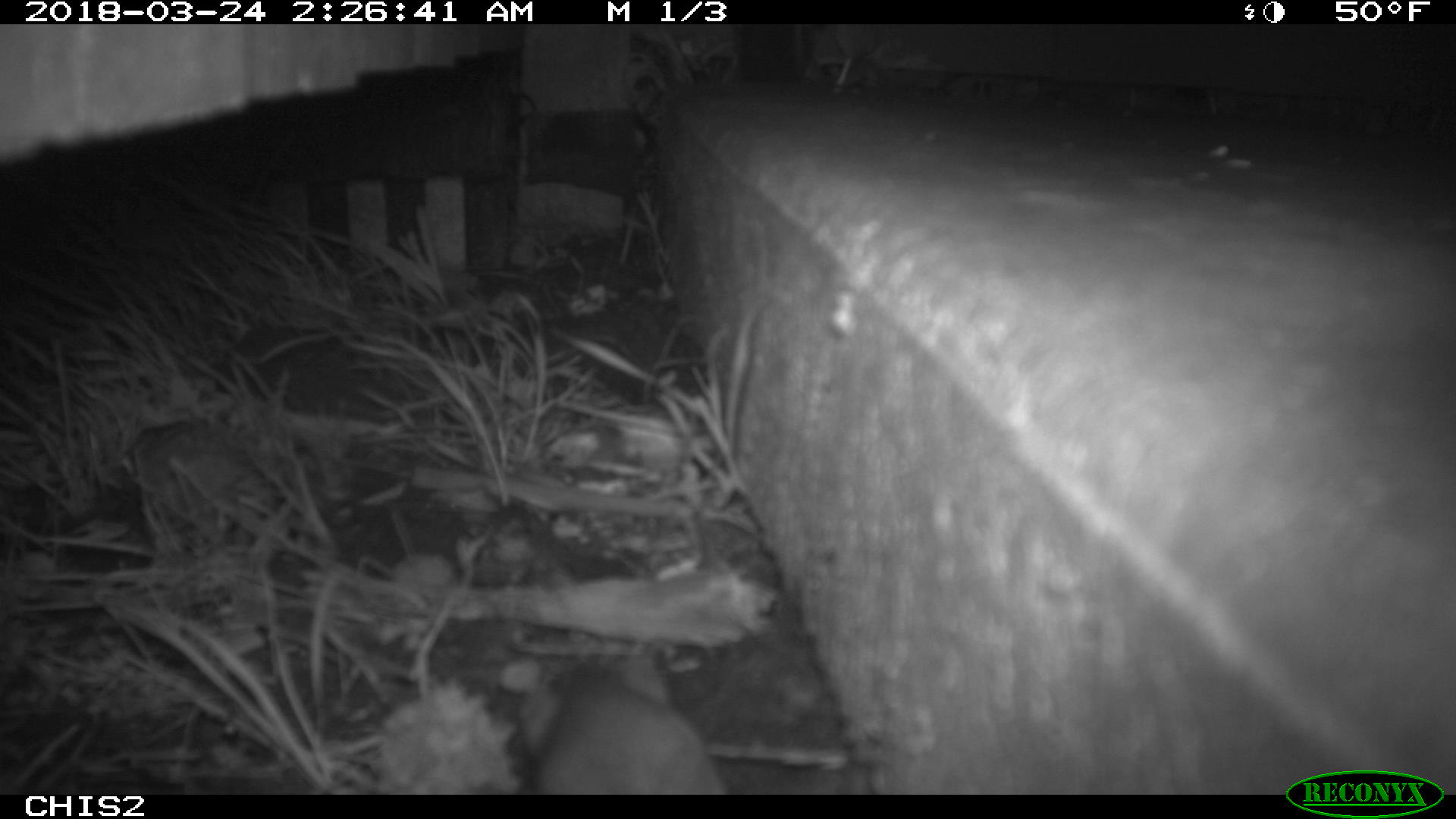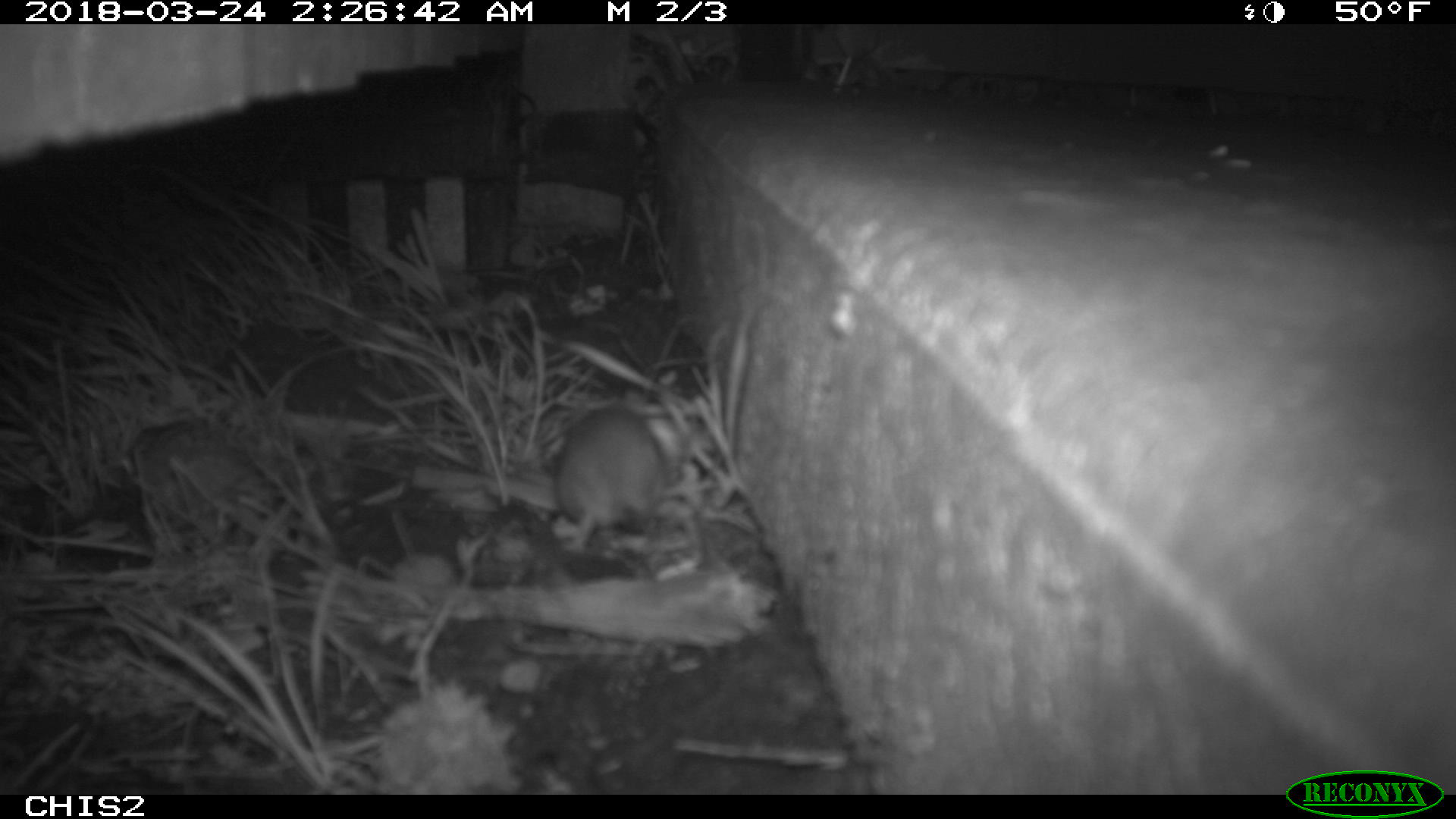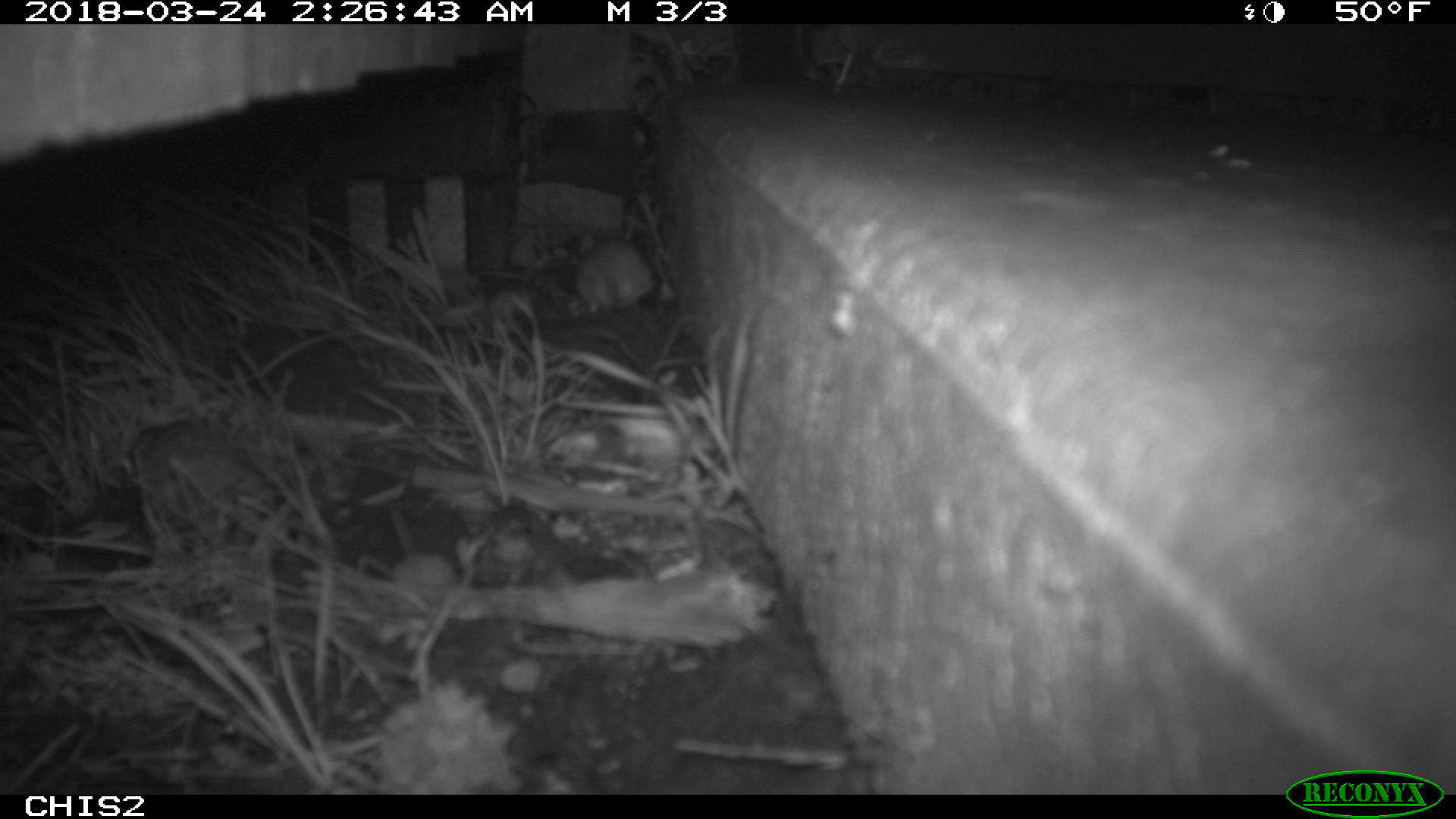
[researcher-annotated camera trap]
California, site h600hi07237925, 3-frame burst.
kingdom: Animalia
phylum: Chordata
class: Mammalia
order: Rodentia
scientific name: Rodentia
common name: rodent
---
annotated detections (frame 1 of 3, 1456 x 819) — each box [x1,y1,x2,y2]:
rodent: [531,662,730,795]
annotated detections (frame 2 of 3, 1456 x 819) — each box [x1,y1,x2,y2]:
rodent: [552,389,665,548]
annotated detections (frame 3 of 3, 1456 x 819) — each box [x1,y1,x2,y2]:
rodent: [573,222,658,312]